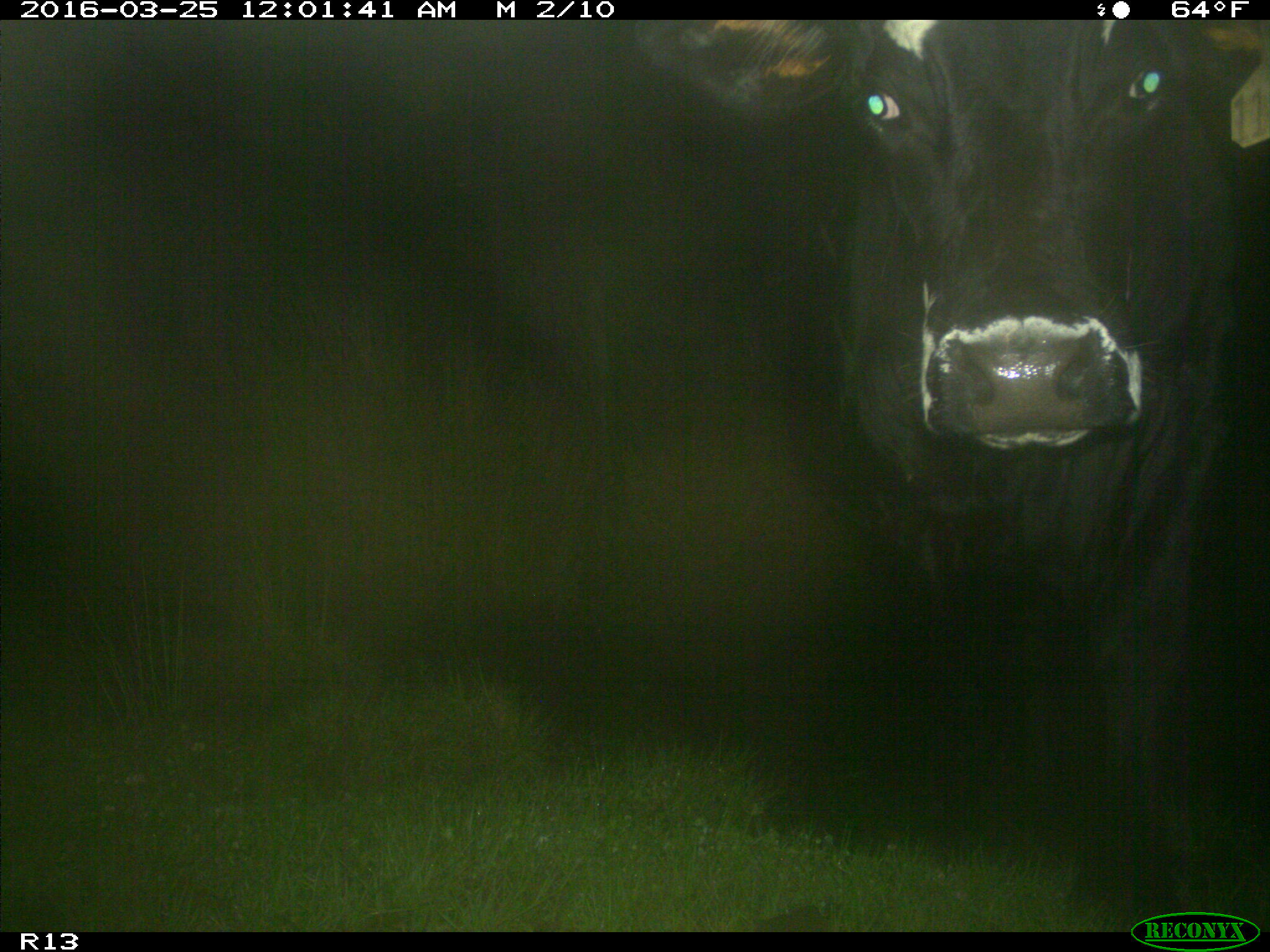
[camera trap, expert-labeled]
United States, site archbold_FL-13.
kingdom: Animalia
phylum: Chordata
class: Mammalia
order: Artiodactyla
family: Bovidae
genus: Bos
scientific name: Bos taurus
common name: domestic cow